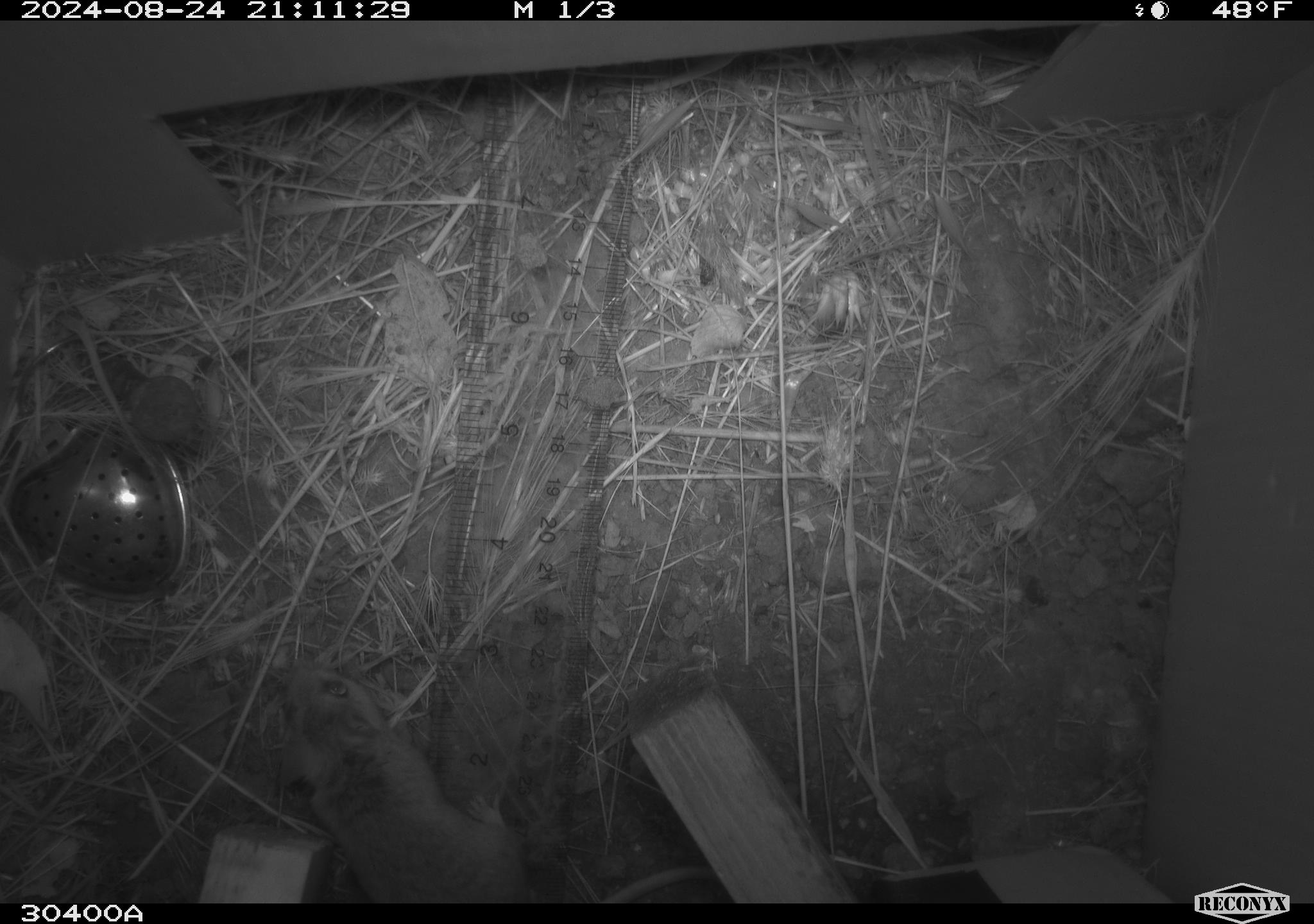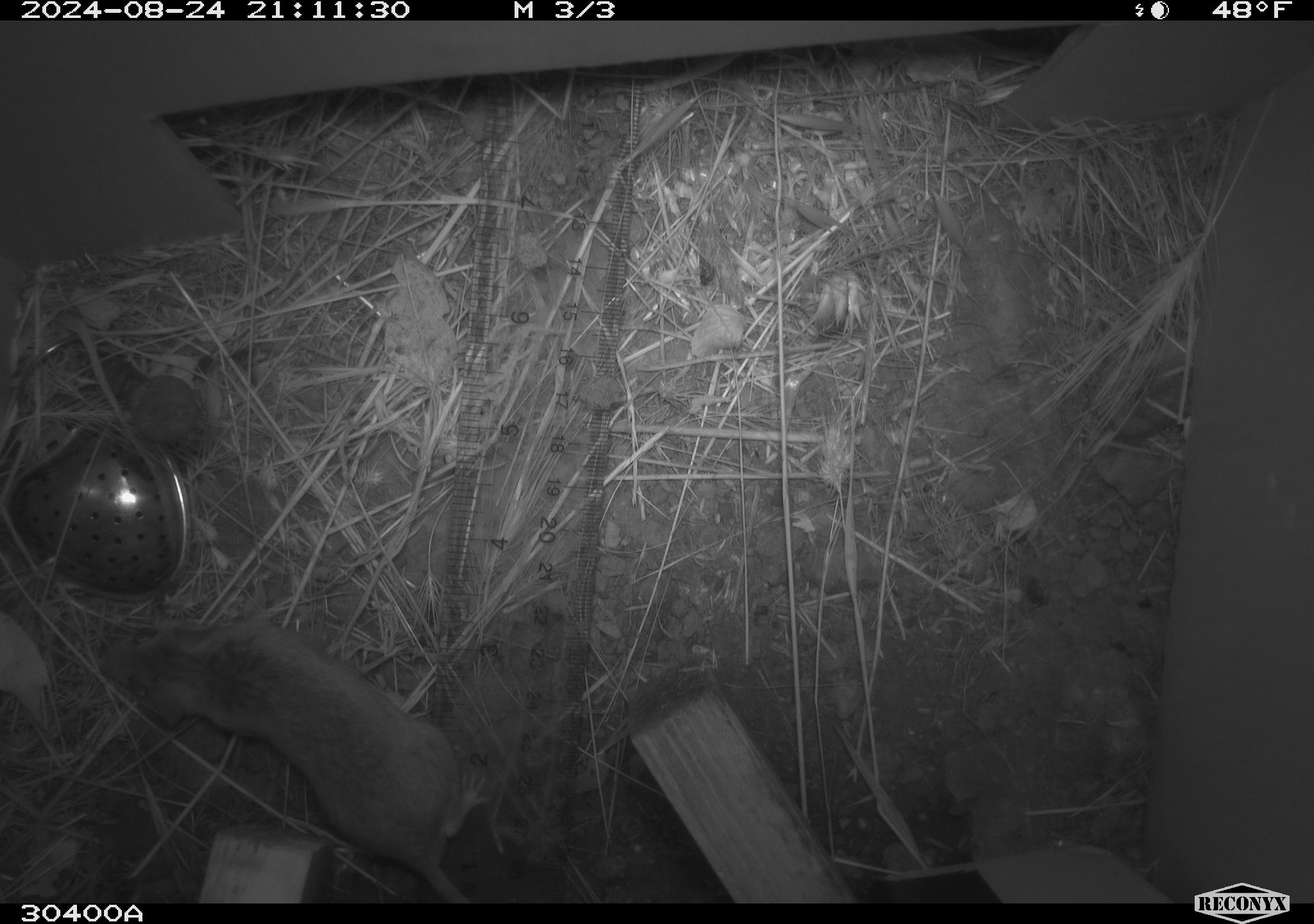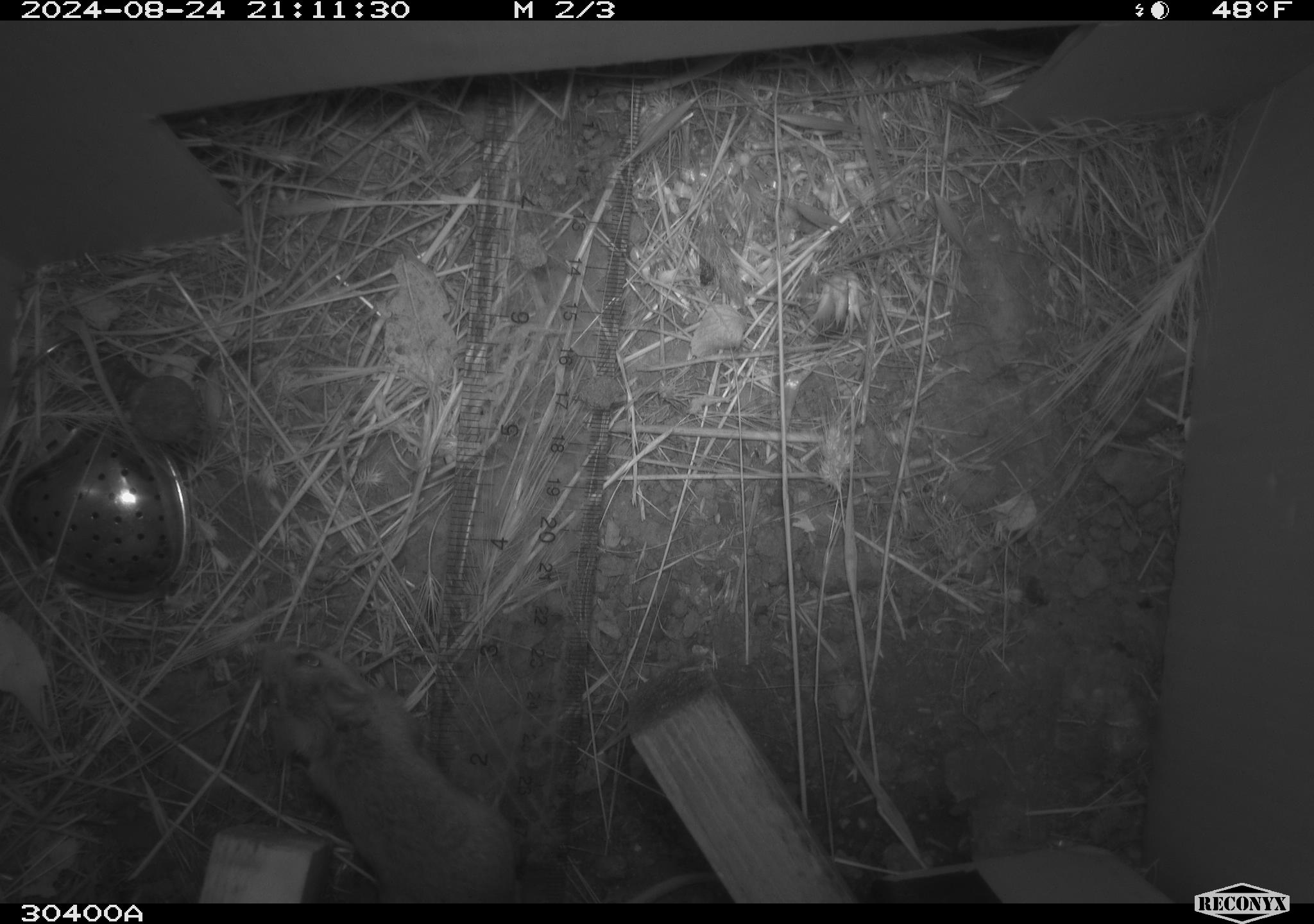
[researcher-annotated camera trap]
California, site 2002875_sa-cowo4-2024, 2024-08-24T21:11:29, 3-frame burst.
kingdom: Animalia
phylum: Chordata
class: Mammalia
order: Rodentia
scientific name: Rodentia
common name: rodent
Rodent (Rodentia).